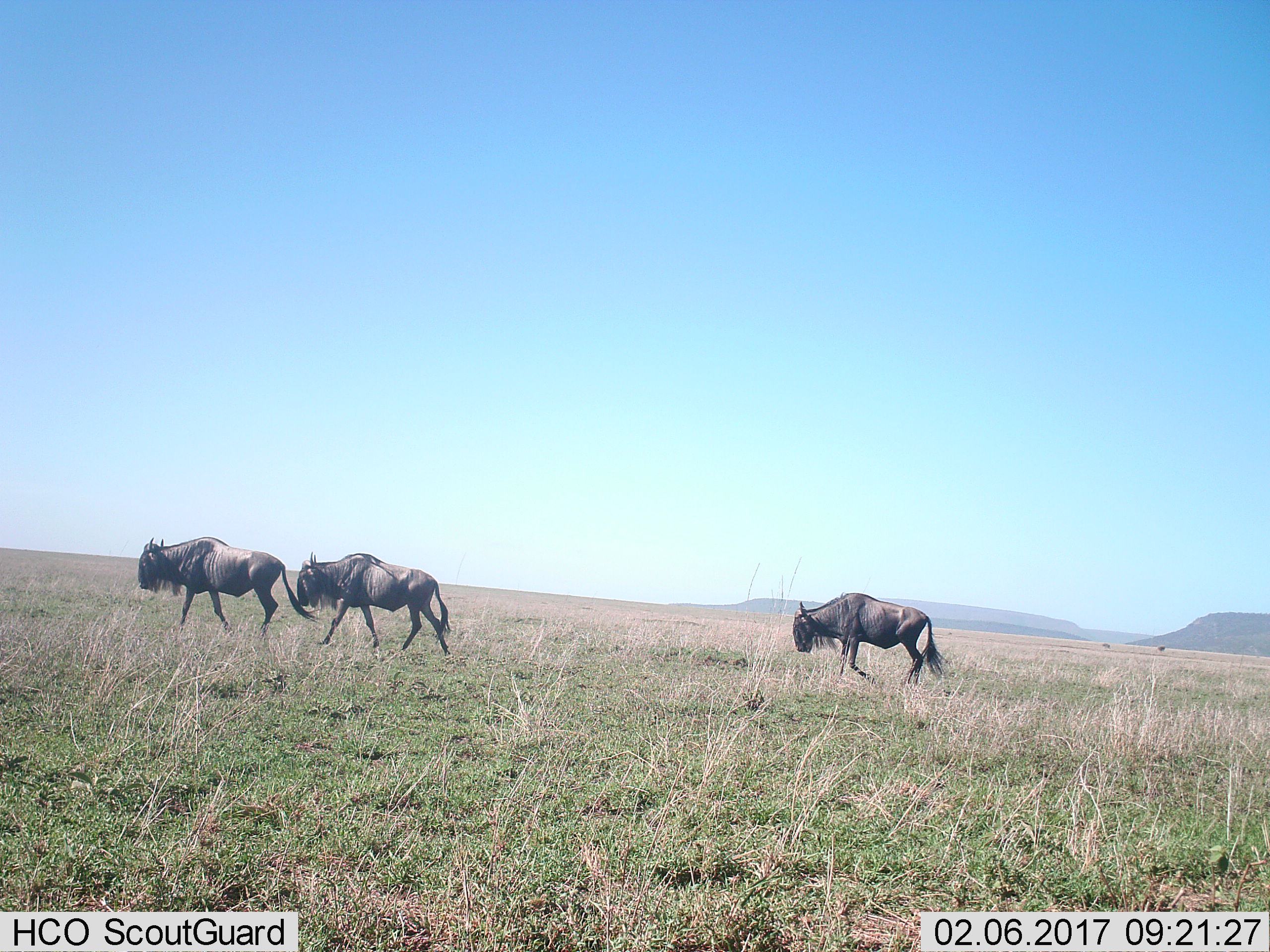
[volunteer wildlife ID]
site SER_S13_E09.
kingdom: Animalia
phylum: Chordata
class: Mammalia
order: Artiodactyla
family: Bovidae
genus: Connochaetes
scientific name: Connochaetes taurinus taurinus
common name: blue wildebeest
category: wildebeestblue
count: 3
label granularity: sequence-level